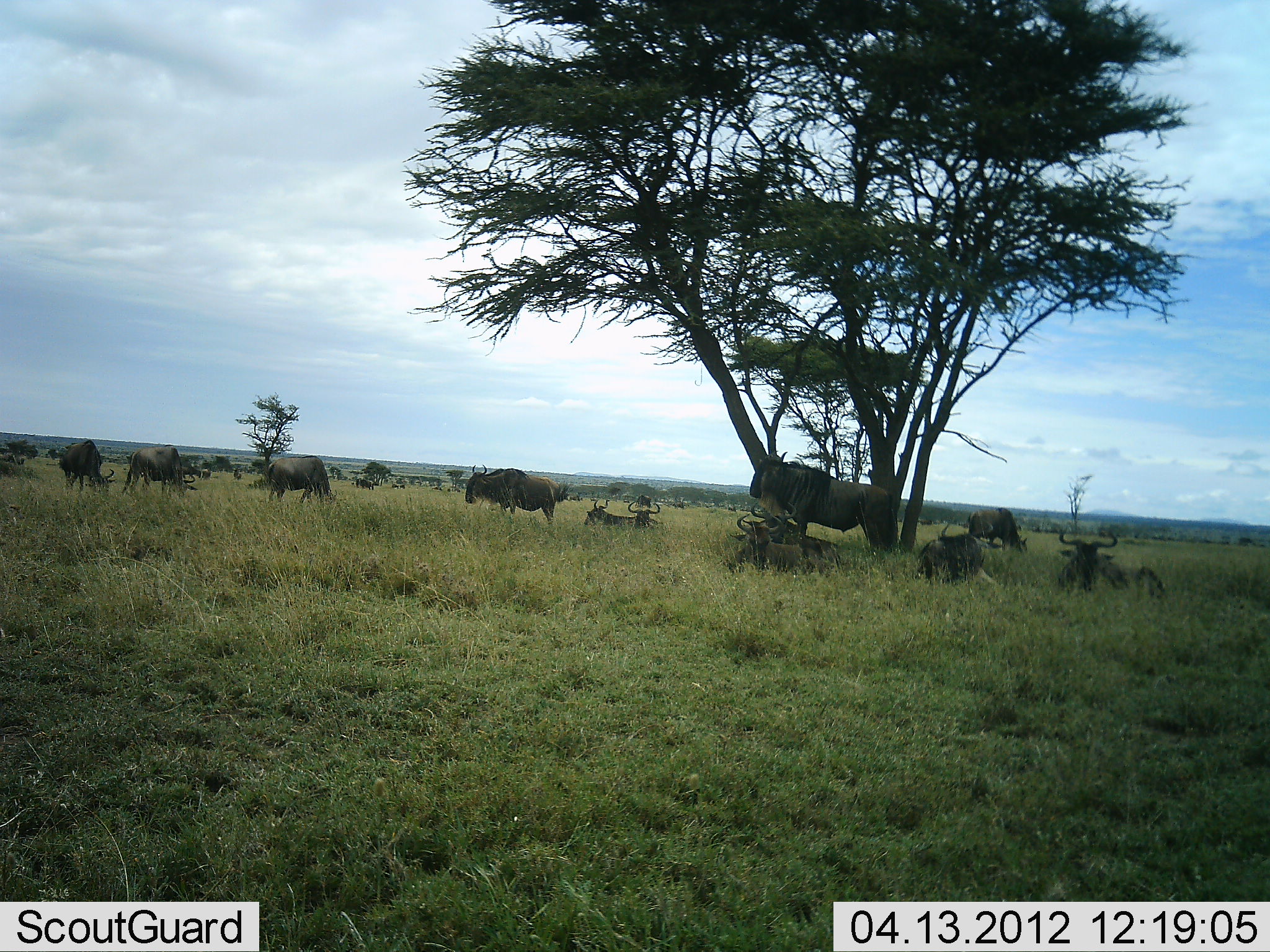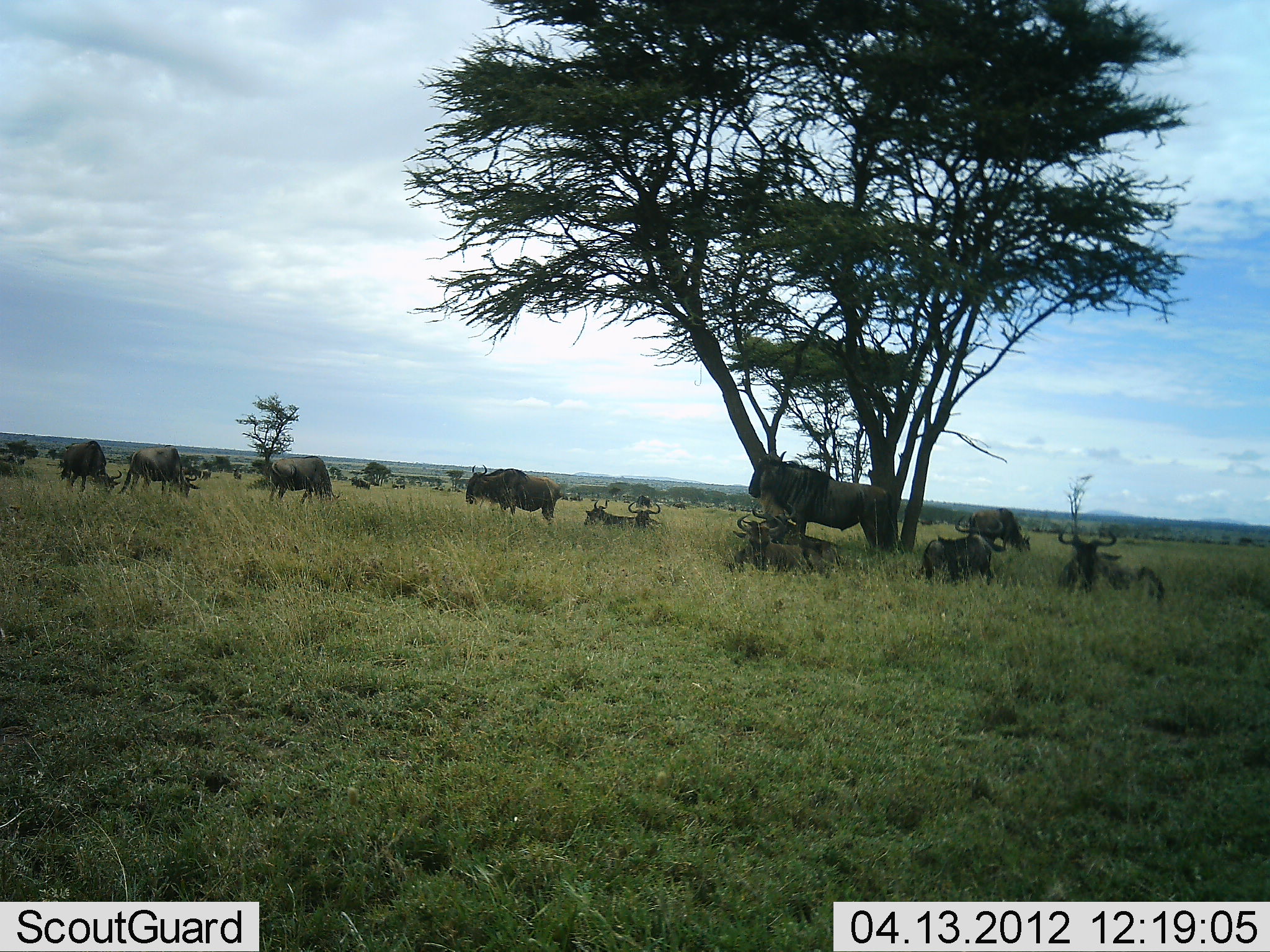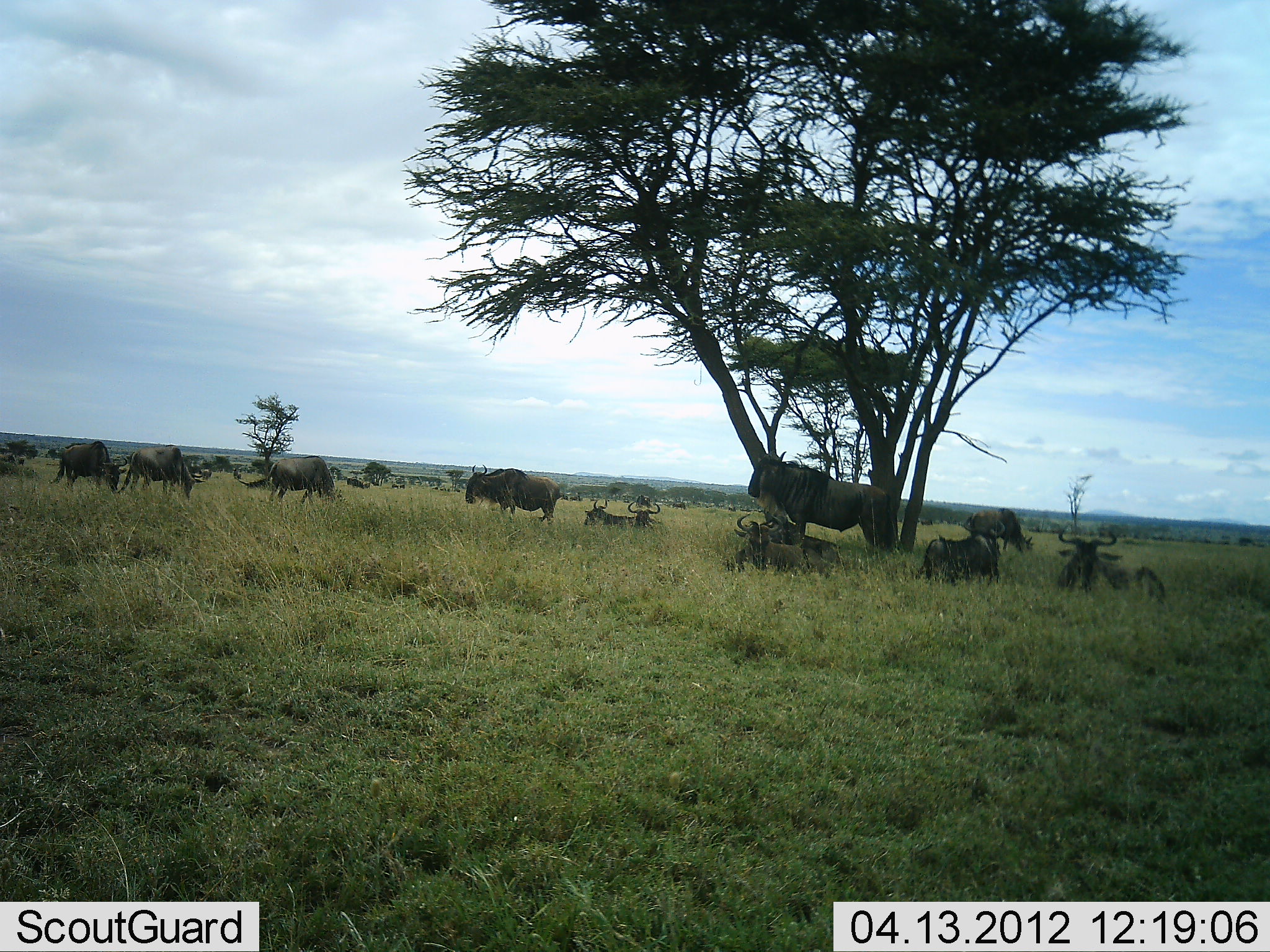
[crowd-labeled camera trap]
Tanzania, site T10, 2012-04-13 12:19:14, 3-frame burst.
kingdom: Animalia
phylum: Chordata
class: Mammalia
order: Artiodactyla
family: Bovidae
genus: Connochaetes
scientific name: Connochaetes taurinus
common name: blue wildebeest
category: wildebeest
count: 11-50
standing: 95%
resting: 100%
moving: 30%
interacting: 0%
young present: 5%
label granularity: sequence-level